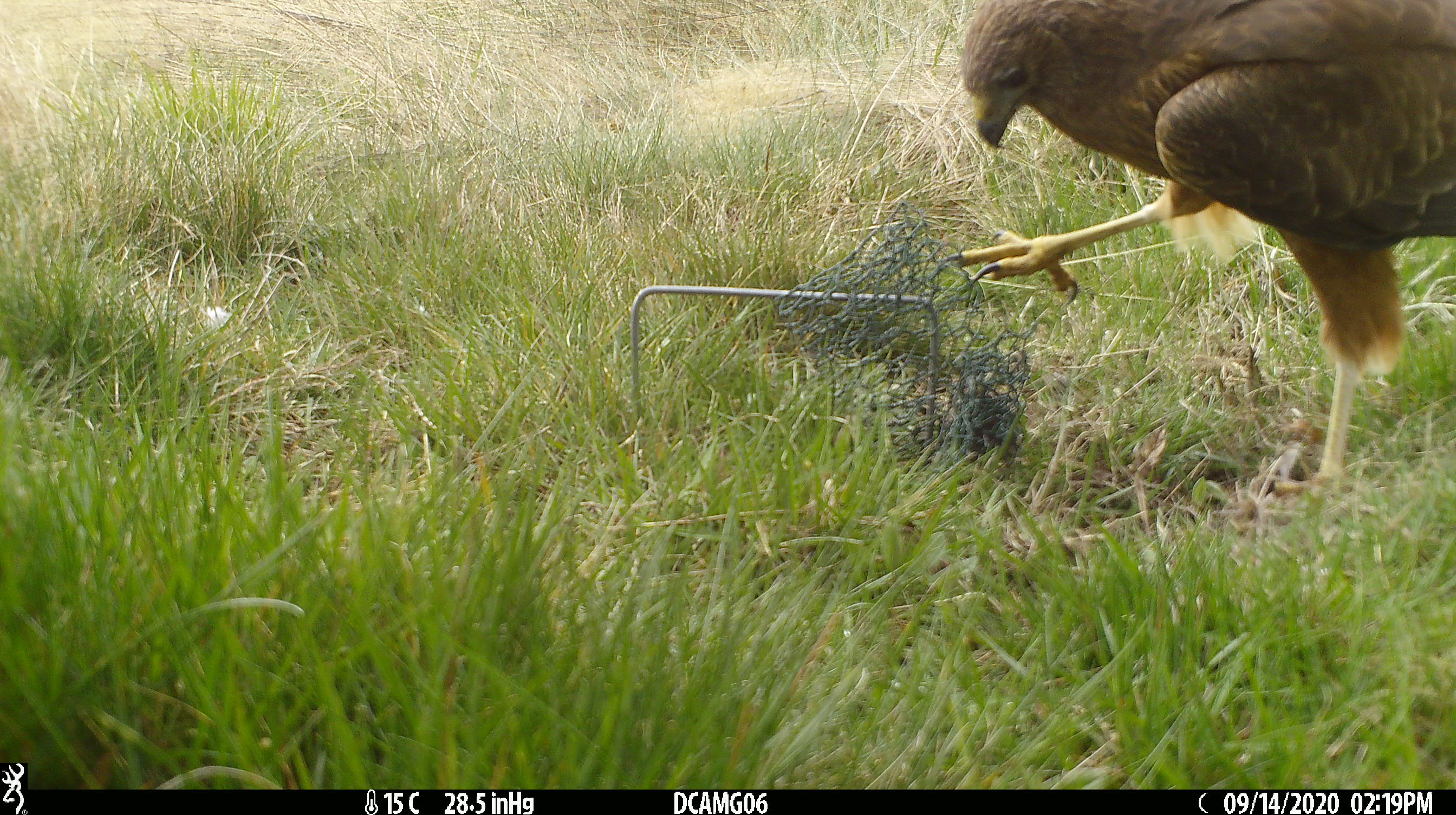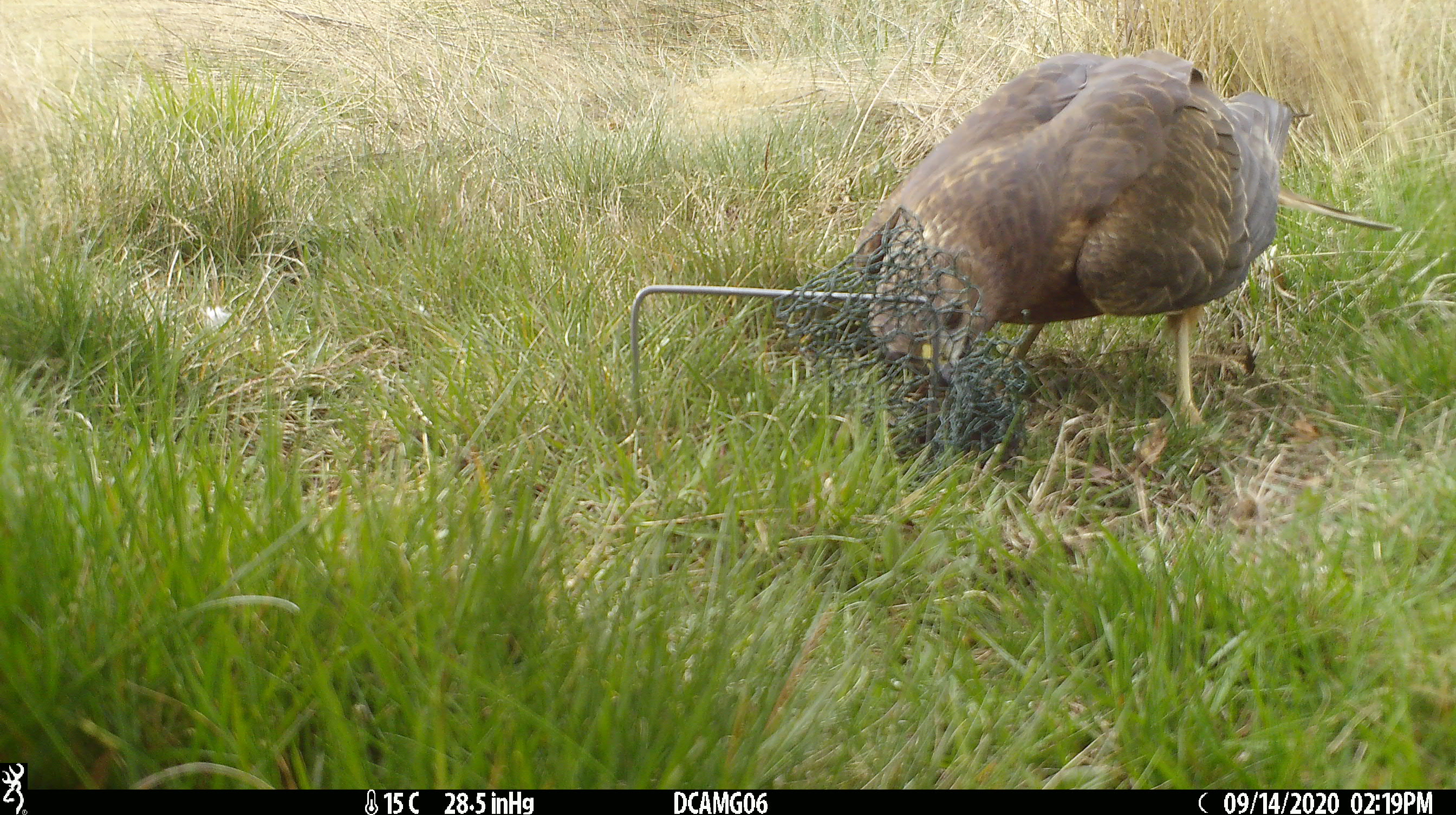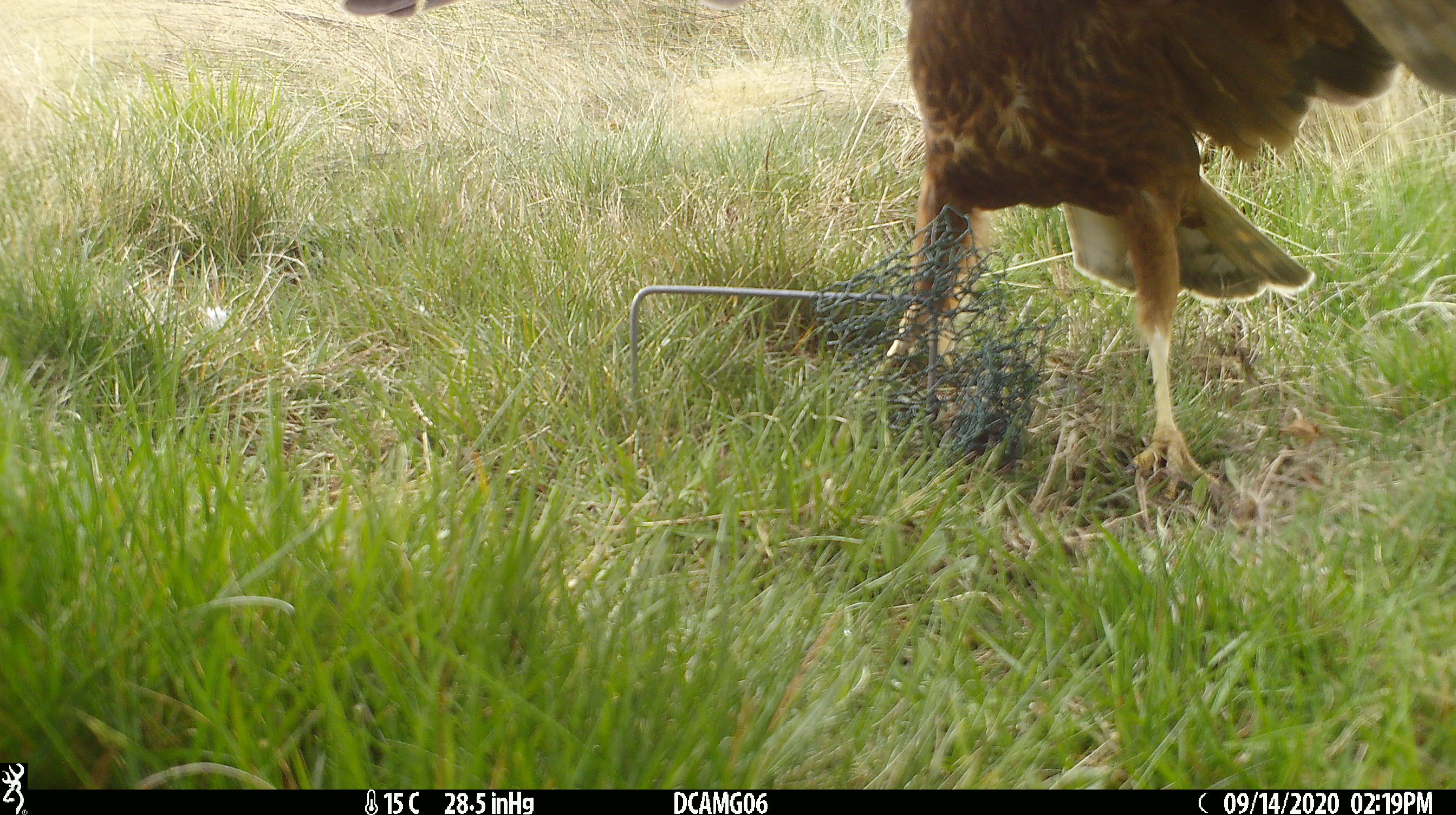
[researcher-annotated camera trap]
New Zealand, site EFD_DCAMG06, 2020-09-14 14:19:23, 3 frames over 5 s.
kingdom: Animalia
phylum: Chordata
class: Aves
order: Accipitriformes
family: Accipitridae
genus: Circus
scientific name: Circus approximans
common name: swamp harrier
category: harrier